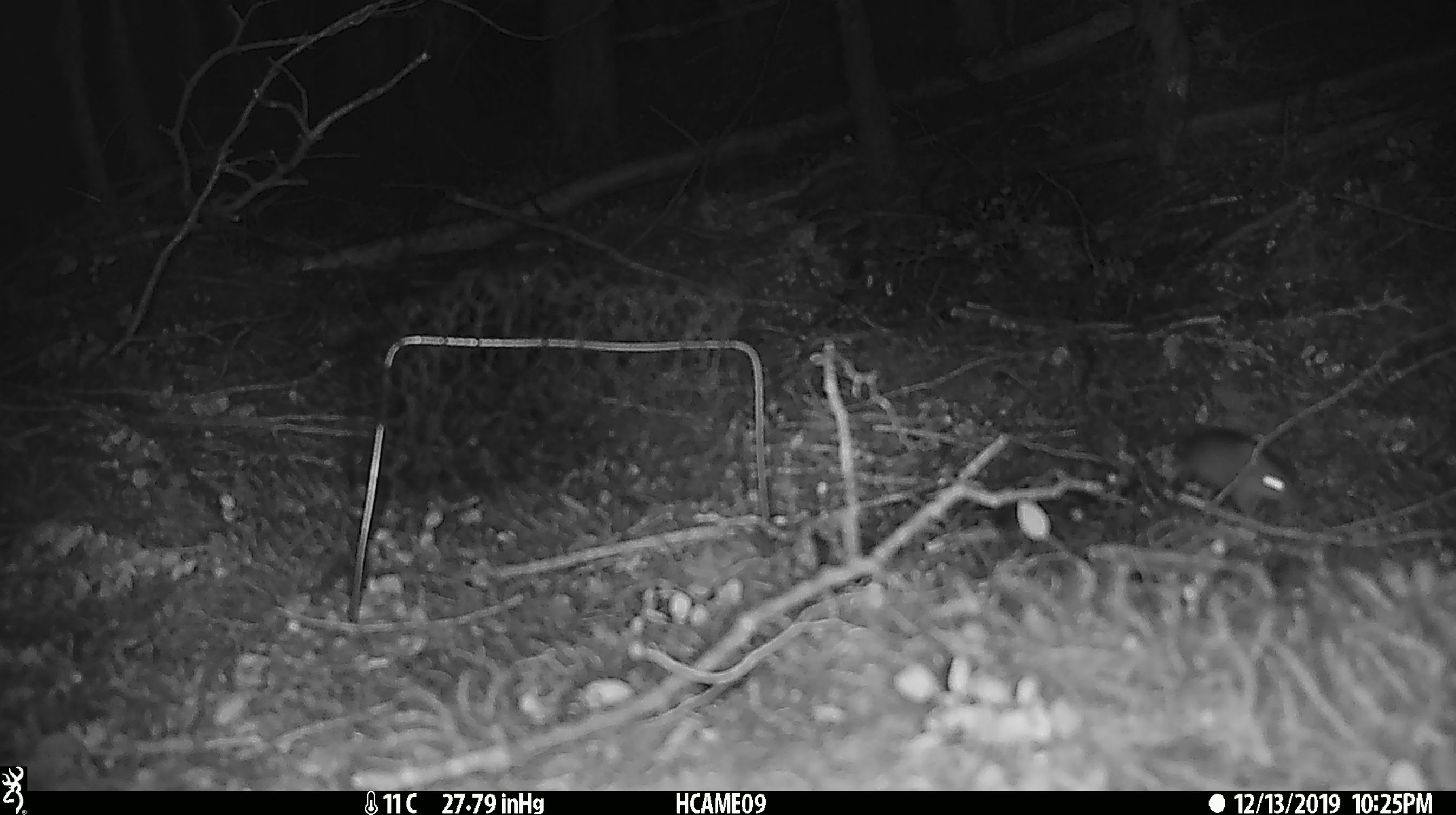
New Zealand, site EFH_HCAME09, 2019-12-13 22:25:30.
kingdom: Animalia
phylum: Chordata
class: Mammalia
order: Rodentia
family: Muridae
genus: Mus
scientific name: Mus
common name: mouse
Mouse (Mus).